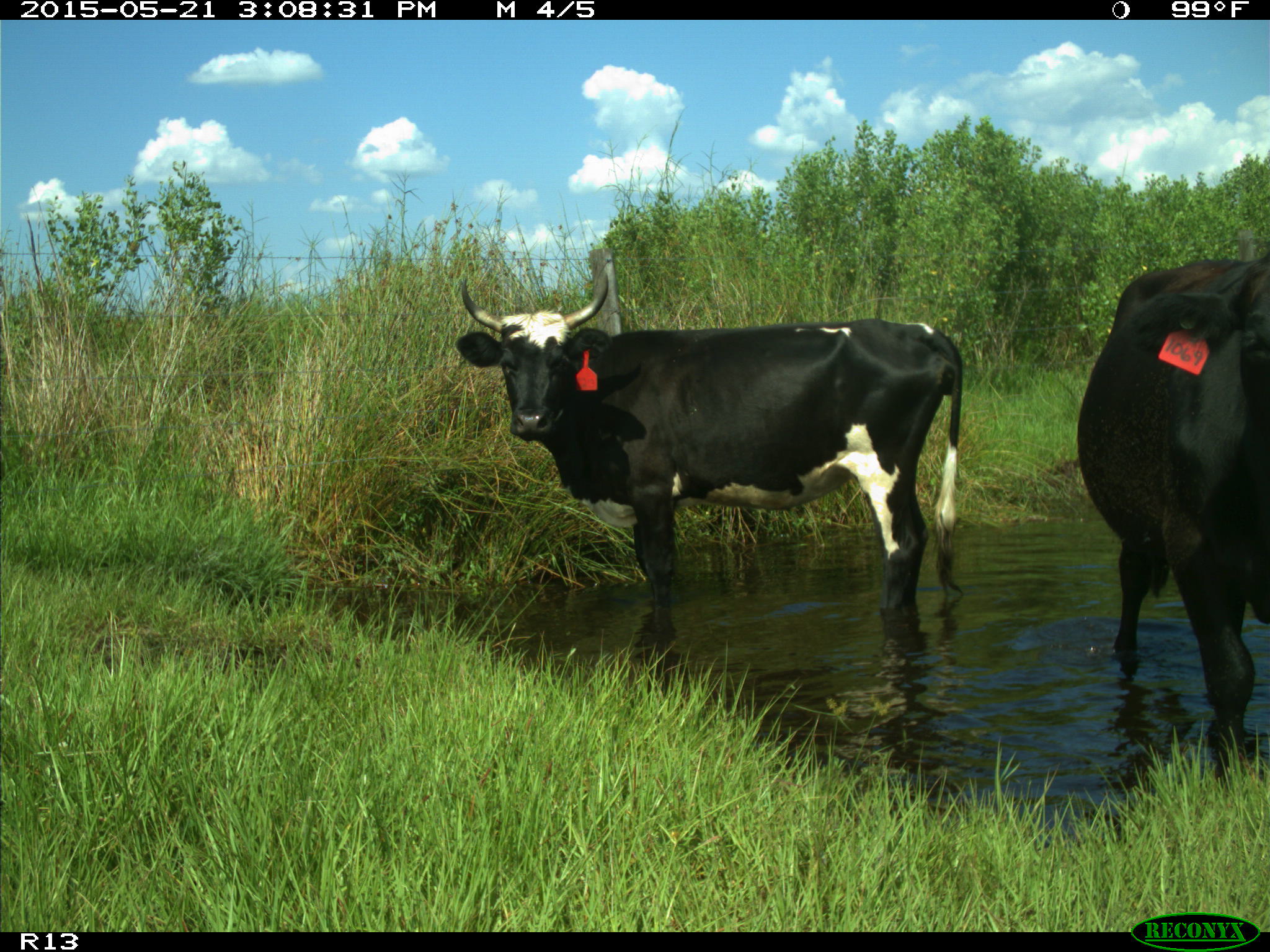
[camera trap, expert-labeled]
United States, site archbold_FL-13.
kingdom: Animalia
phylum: Chordata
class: Mammalia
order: Artiodactyla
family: Bovidae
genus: Bos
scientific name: Bos taurus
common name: domestic cow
Bos taurus (domestic cow).